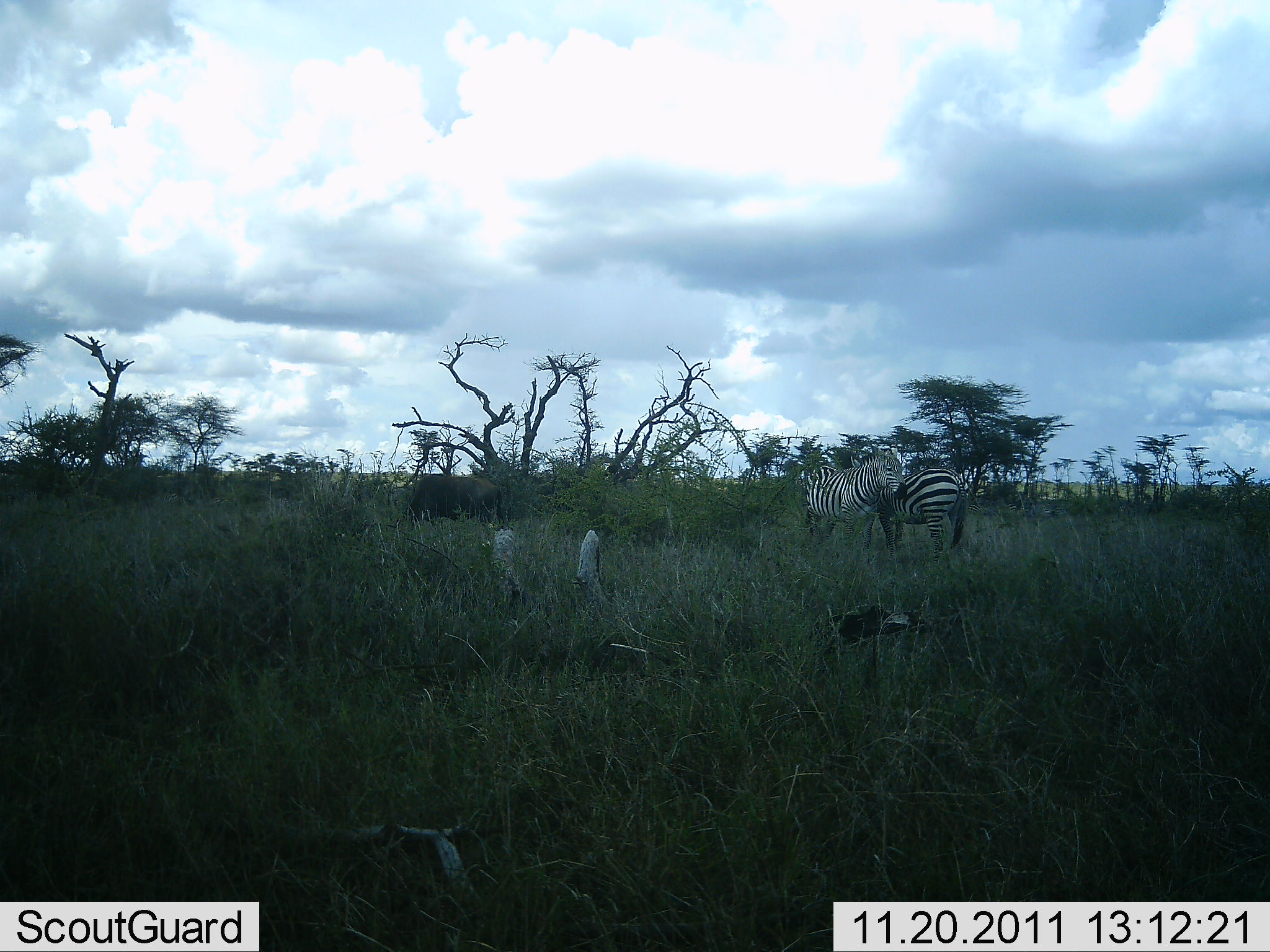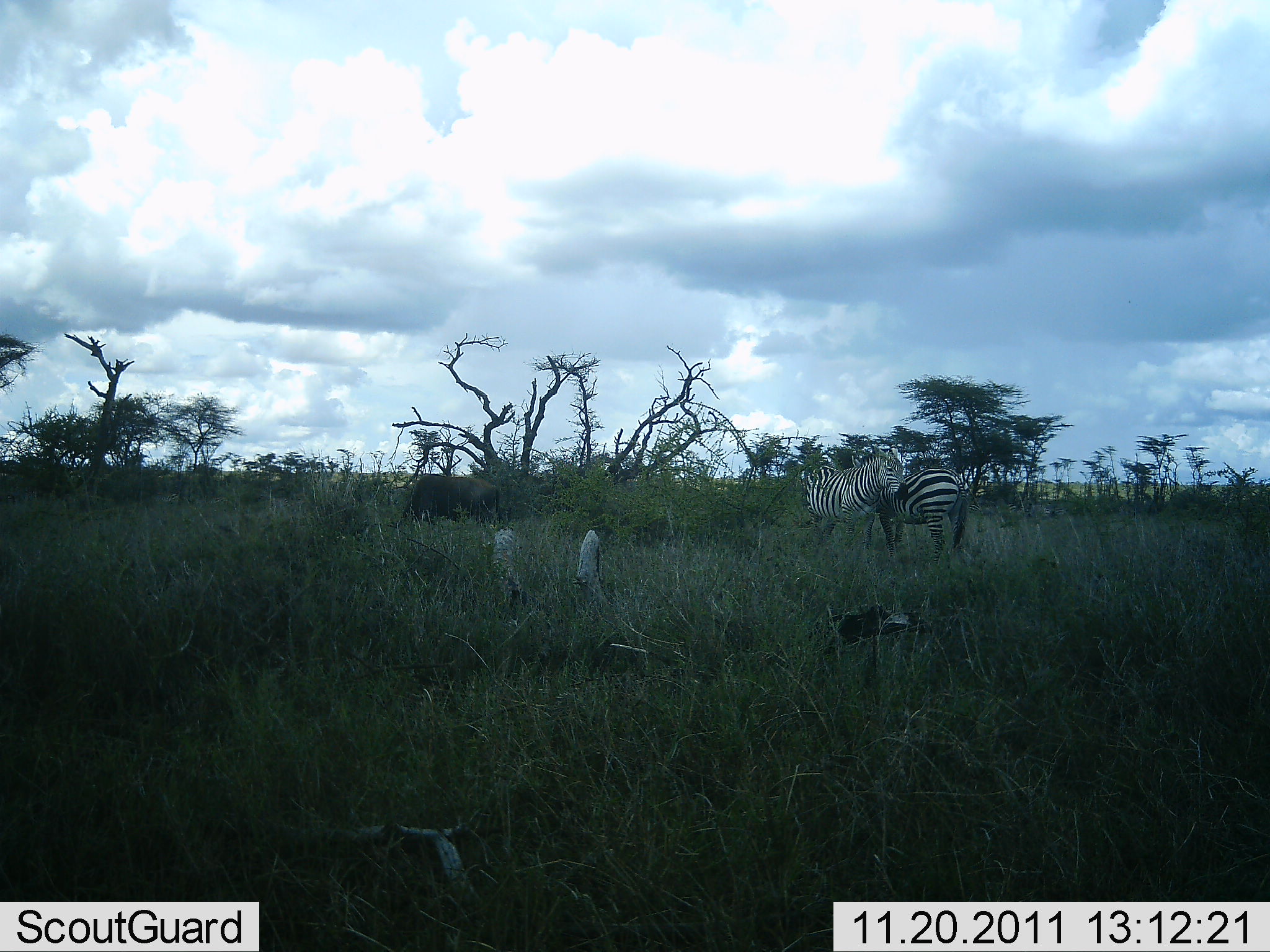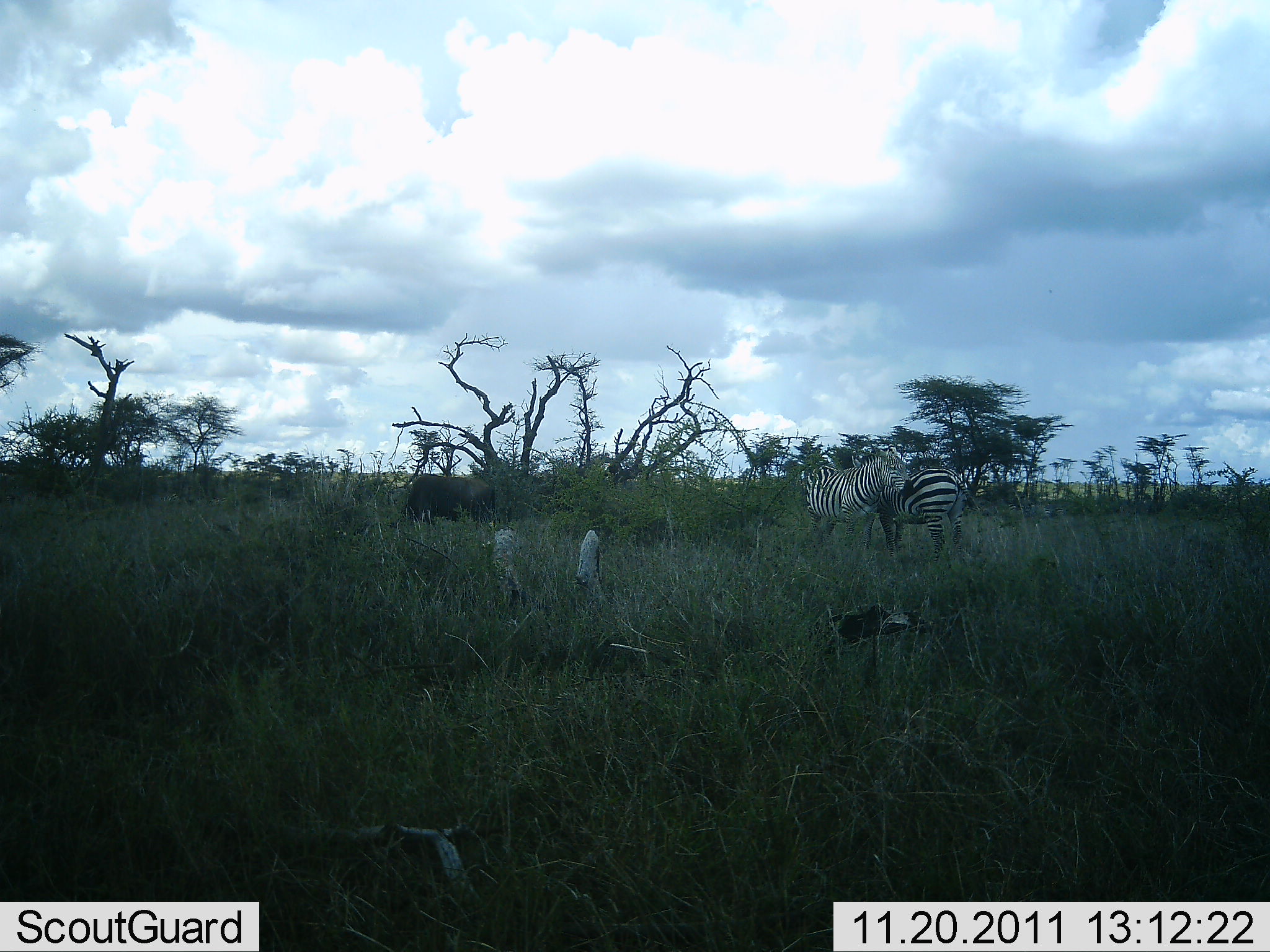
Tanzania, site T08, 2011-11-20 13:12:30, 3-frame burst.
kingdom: Animalia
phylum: Chordata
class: Mammalia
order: Artiodactyla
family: Bovidae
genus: Connochaetes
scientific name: Connochaetes taurinus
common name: blue wildebeest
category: wildebeest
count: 1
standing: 20%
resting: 0%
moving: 0%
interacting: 0%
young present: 0%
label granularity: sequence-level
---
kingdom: Animalia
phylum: Chordata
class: Mammalia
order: Perissodactyla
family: Equidae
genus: Equus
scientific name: Equus quagga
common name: plains zebra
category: zebra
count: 2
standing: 70%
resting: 10%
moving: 5%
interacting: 45%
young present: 0%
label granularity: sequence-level